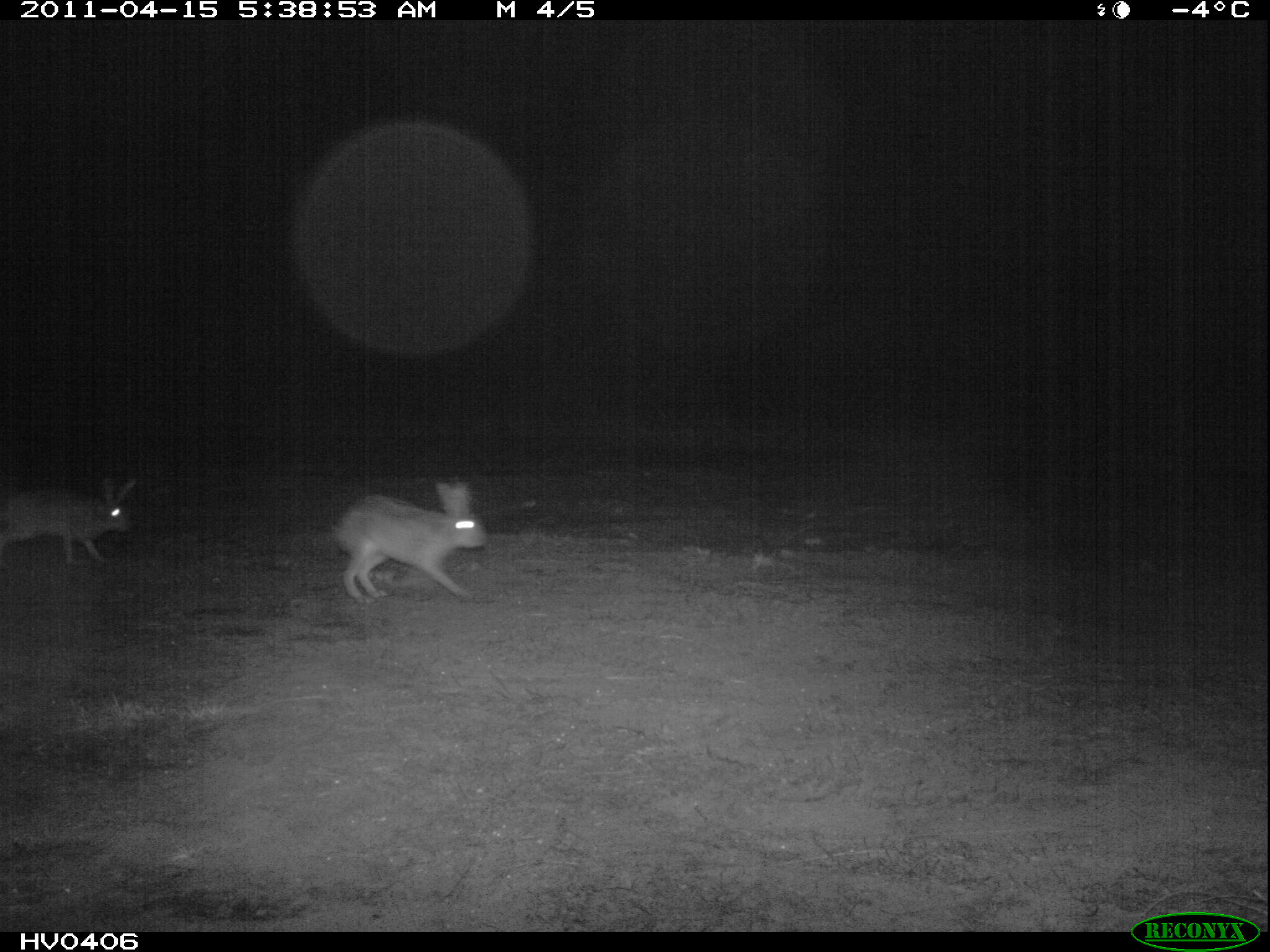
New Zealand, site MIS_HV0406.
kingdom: Animalia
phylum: Chordata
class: Mammalia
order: Lagomorpha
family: Leporidae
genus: Lepus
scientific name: Lepus europaeus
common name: brown hare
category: hare